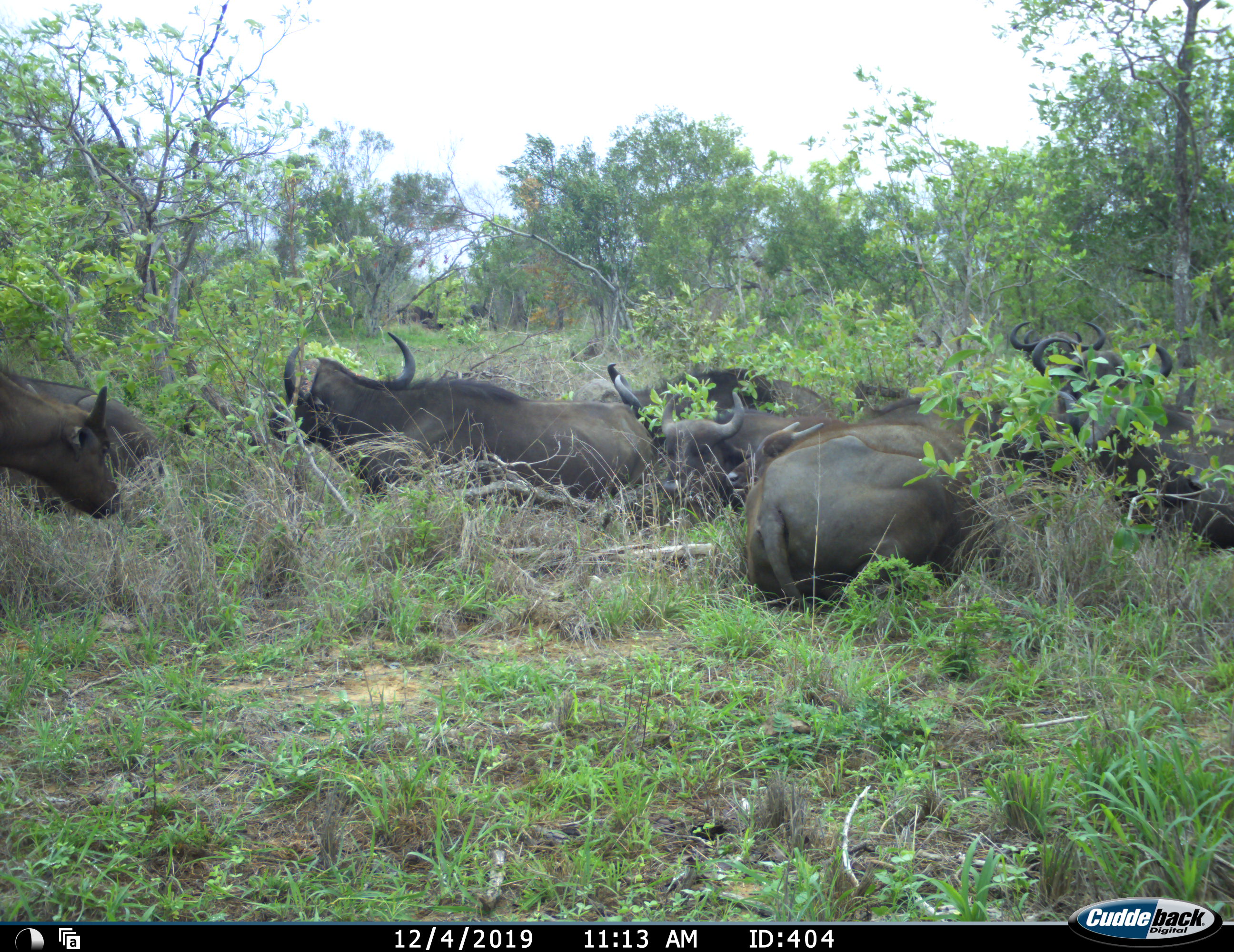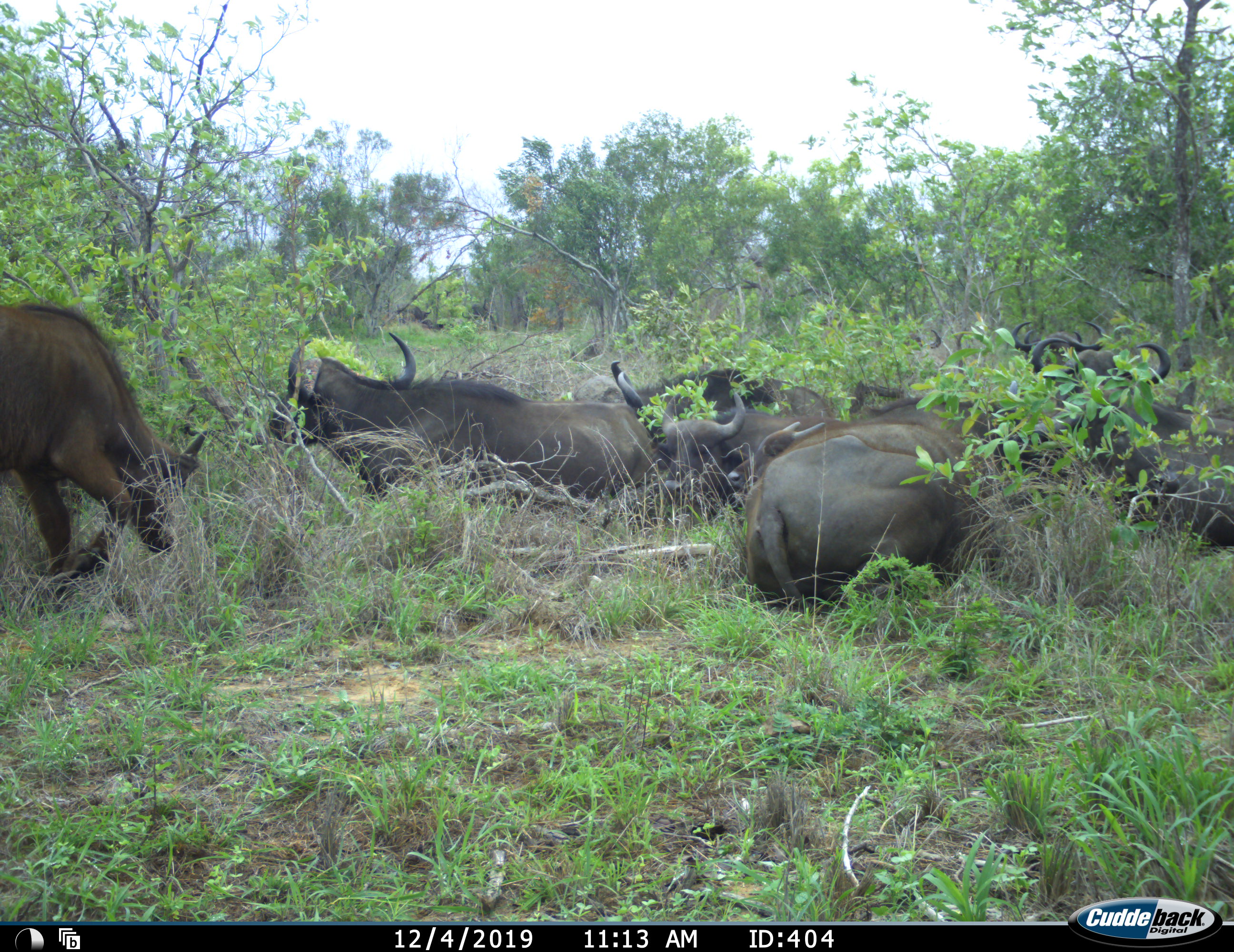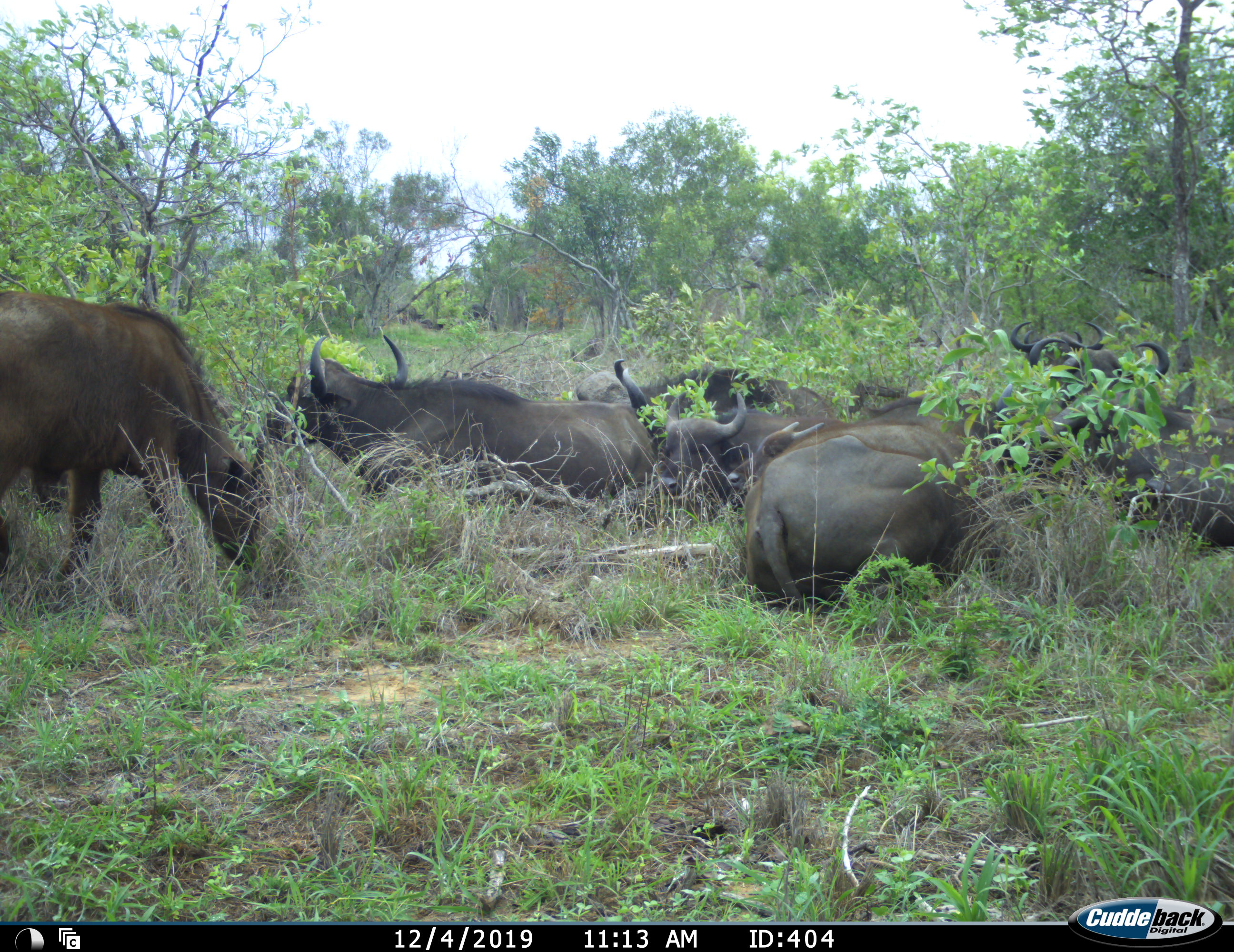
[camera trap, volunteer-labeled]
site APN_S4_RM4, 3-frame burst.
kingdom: Animalia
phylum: Chordata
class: Mammalia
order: Artiodactyla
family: Bovidae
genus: Syncerus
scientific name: Syncerus caffer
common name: african buffalo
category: buffalo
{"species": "buffalo (african buffalo) (Syncerus caffer)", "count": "9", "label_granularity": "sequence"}